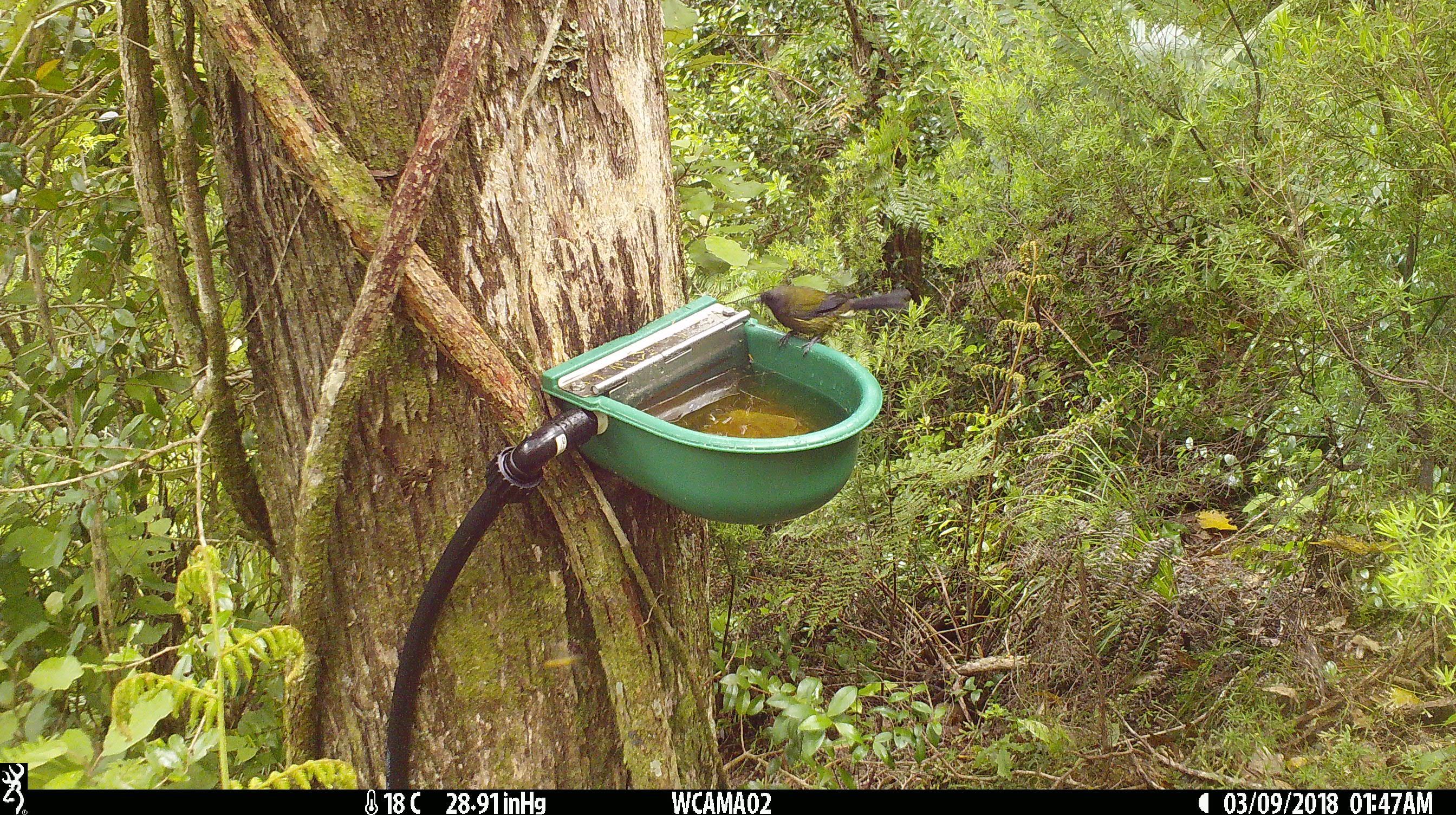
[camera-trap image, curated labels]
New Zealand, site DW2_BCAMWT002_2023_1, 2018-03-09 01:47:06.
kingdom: Animalia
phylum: Chordata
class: Aves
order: Passeriformes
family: Meliphagidae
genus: Anthornis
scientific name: Anthornis melanura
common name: new zealand bellbird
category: bellbird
Bellbird (new zealand bellbird) (Anthornis melanura).